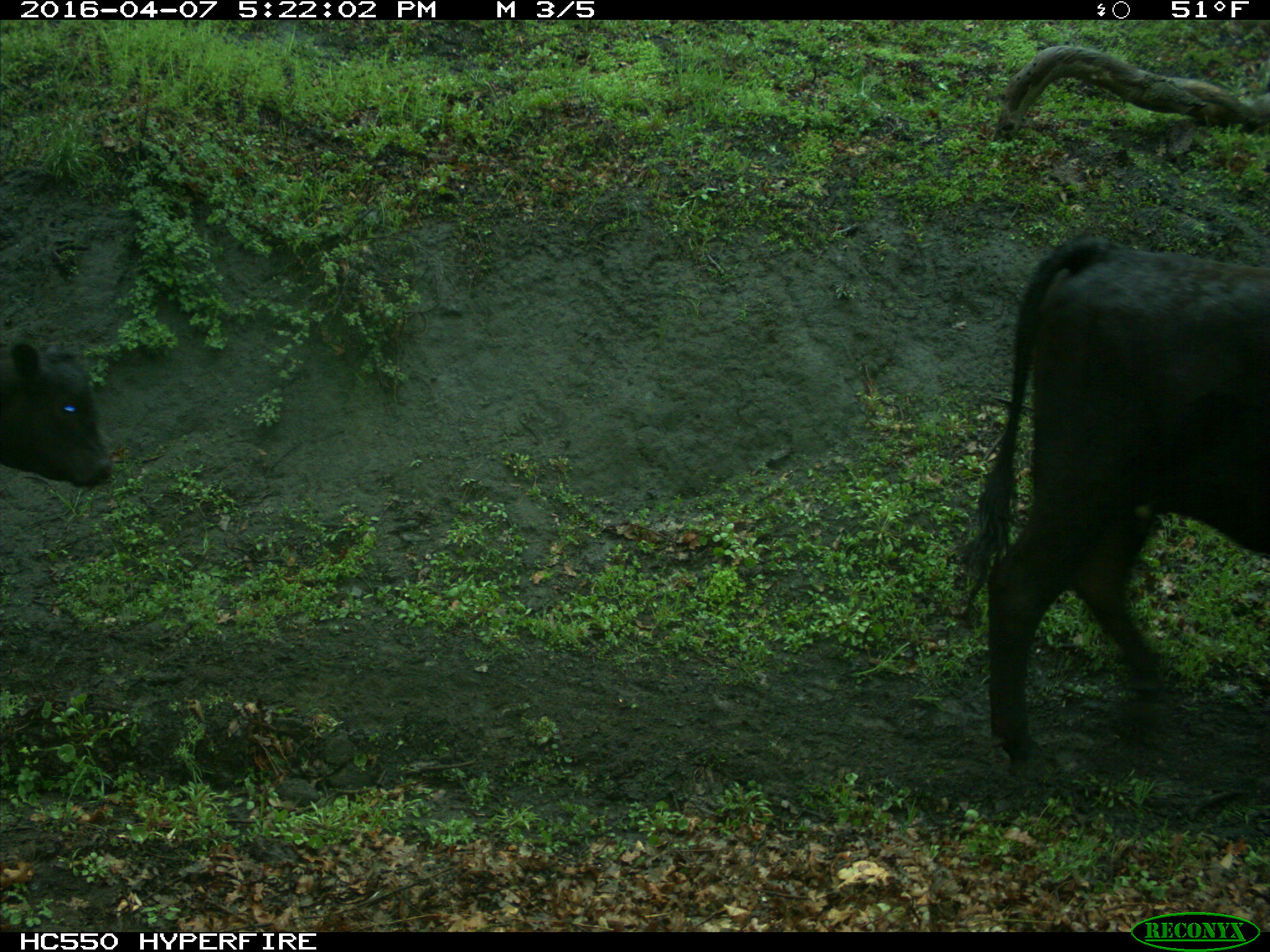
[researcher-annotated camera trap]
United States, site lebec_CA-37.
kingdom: Animalia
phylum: Chordata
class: Mammalia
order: Artiodactyla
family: Bovidae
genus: Bos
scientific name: Bos taurus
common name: domestic cow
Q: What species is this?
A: Bos taurus (domestic cow).